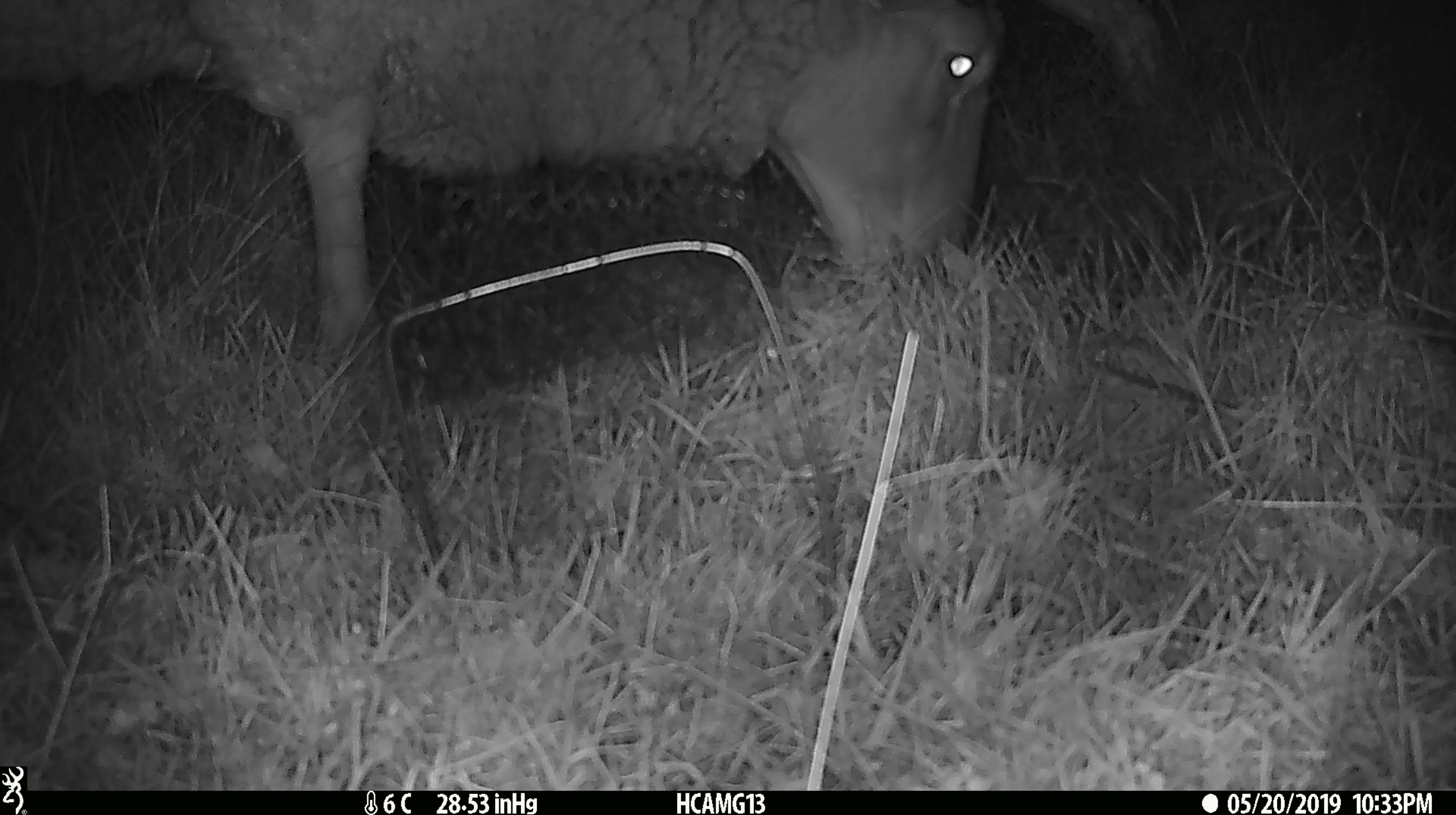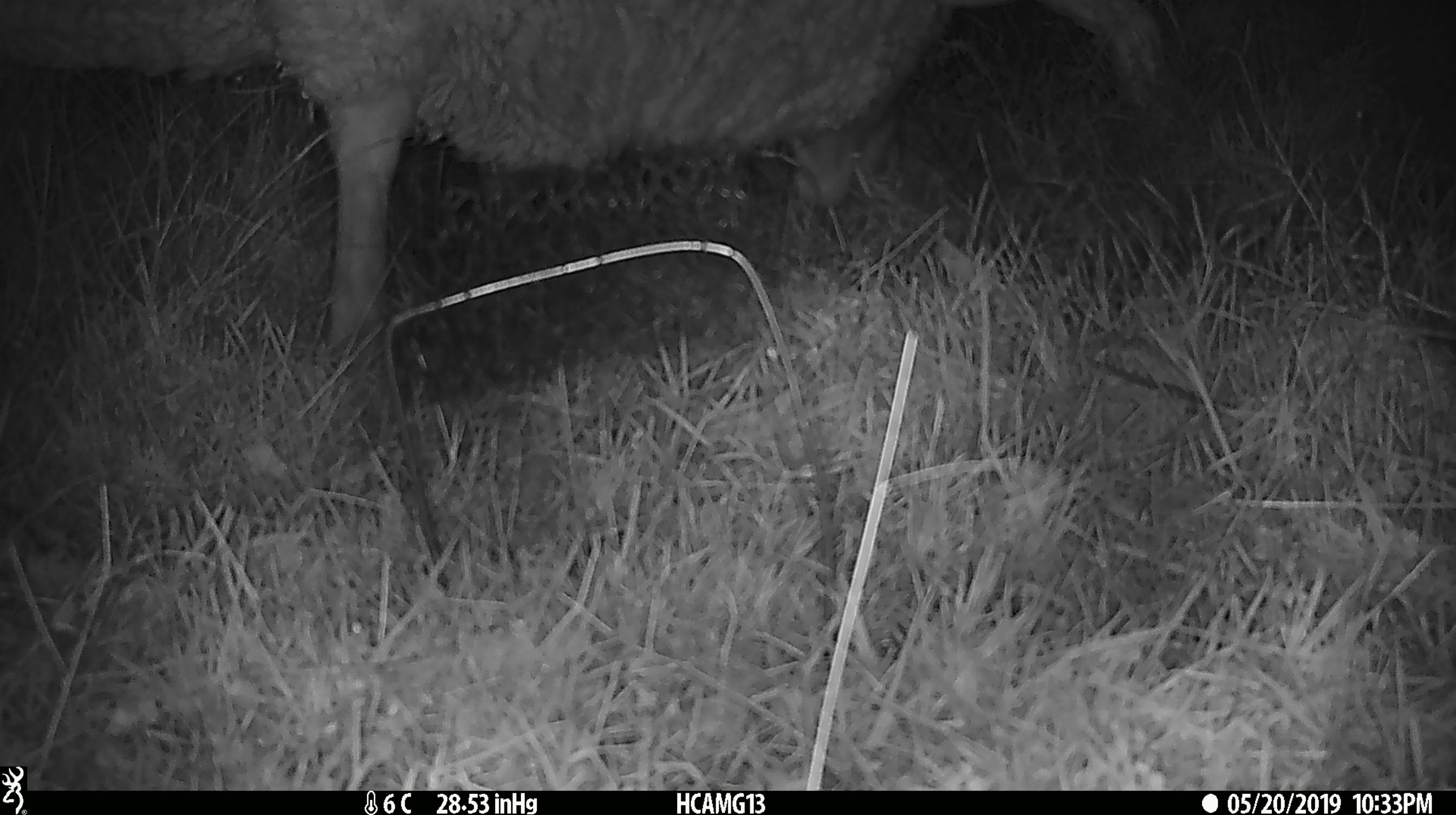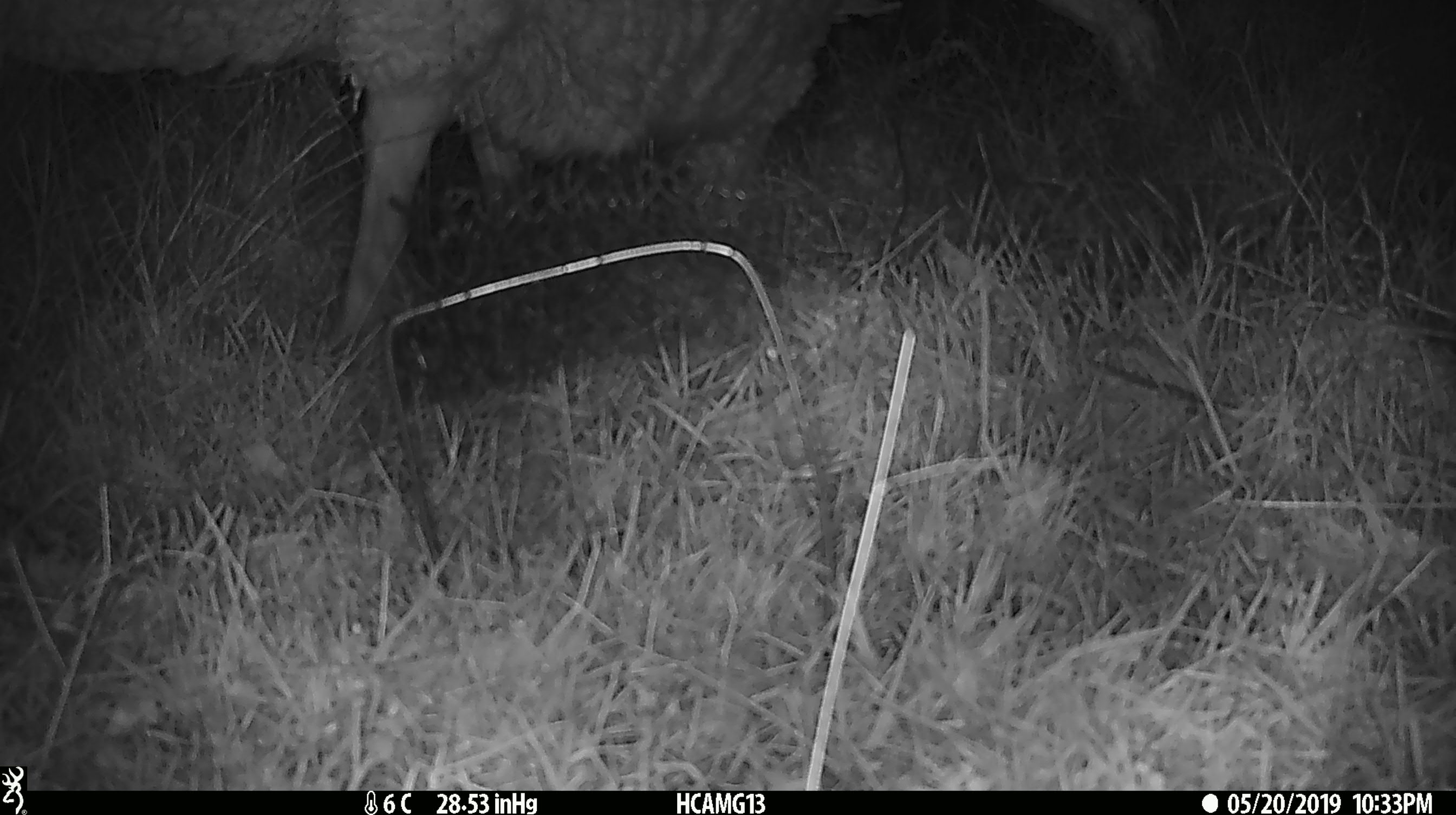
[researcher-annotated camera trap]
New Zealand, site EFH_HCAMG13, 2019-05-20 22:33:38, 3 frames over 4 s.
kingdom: Animalia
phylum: Chordata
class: Mammalia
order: Artiodactyla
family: Bovidae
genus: Ovis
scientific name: Ovis aries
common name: domestic sheep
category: sheep